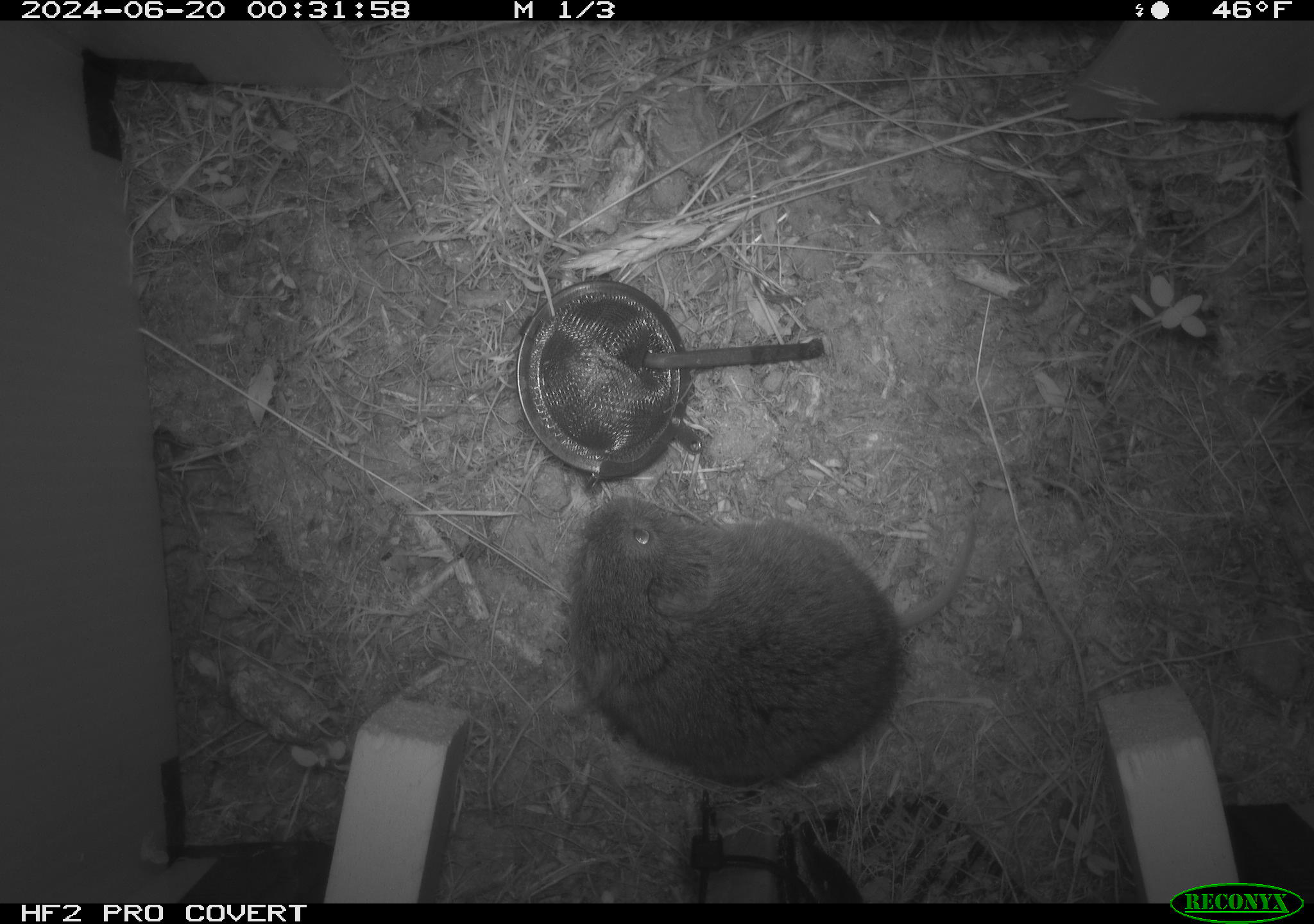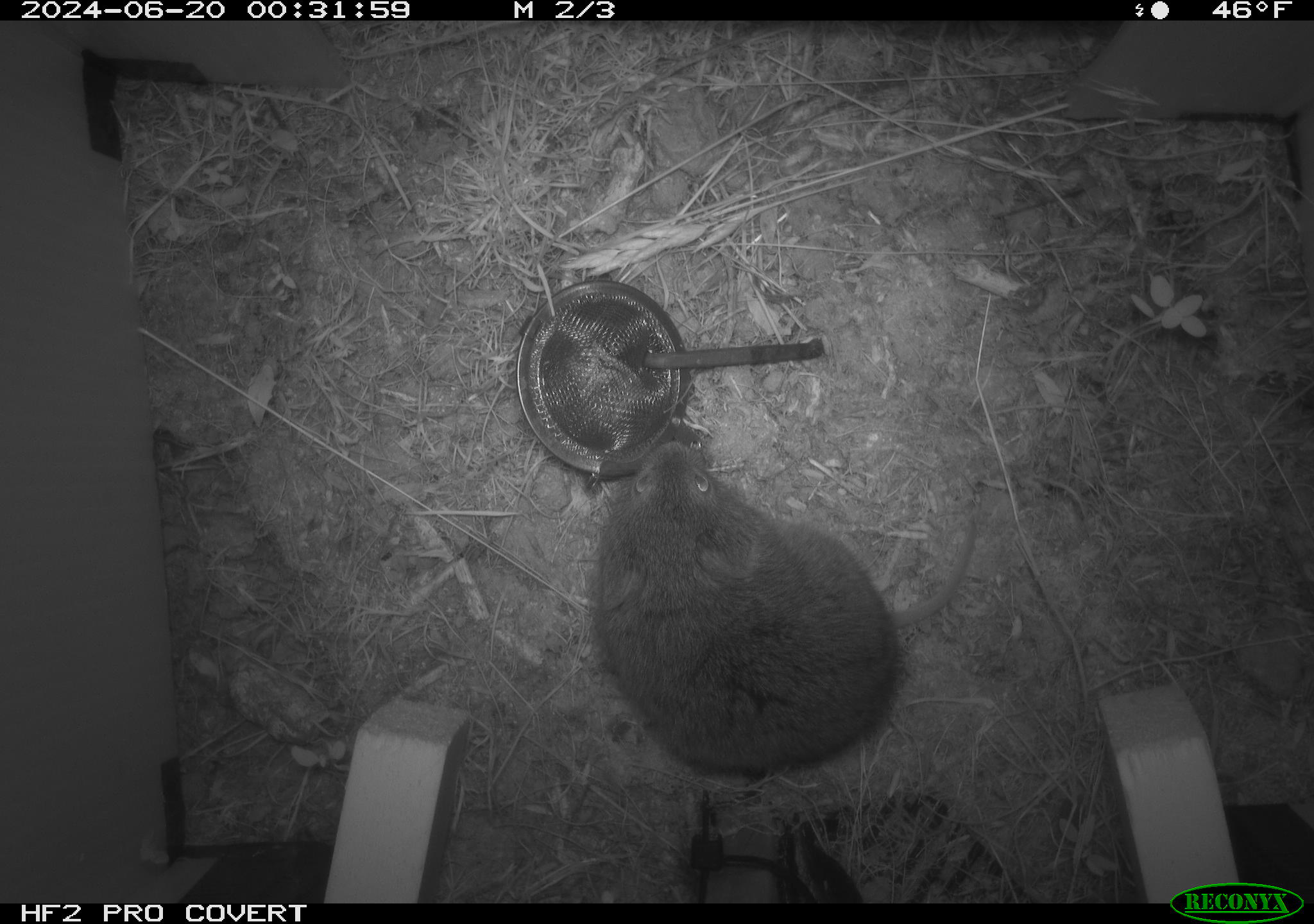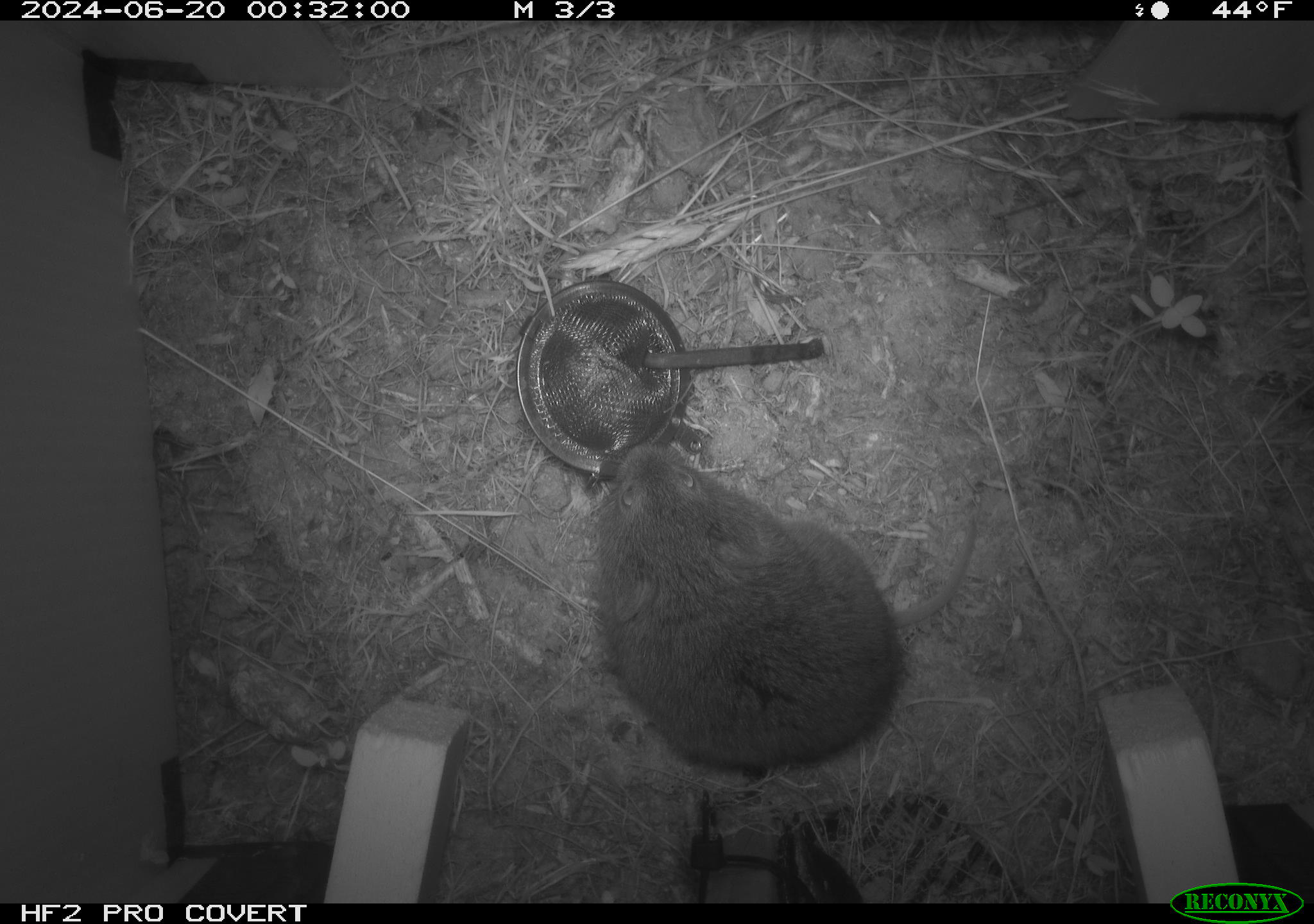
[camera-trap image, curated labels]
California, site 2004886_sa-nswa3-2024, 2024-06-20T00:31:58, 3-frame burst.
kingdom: Animalia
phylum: Chordata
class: Mammalia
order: Rodentia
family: Cricetidae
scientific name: Arvicolinae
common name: voles, lemmings, and muskrats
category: arvicolinae subfamily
Arvicolinae subfamily (voles, lemmings, and muskrats) (Arvicolinae).